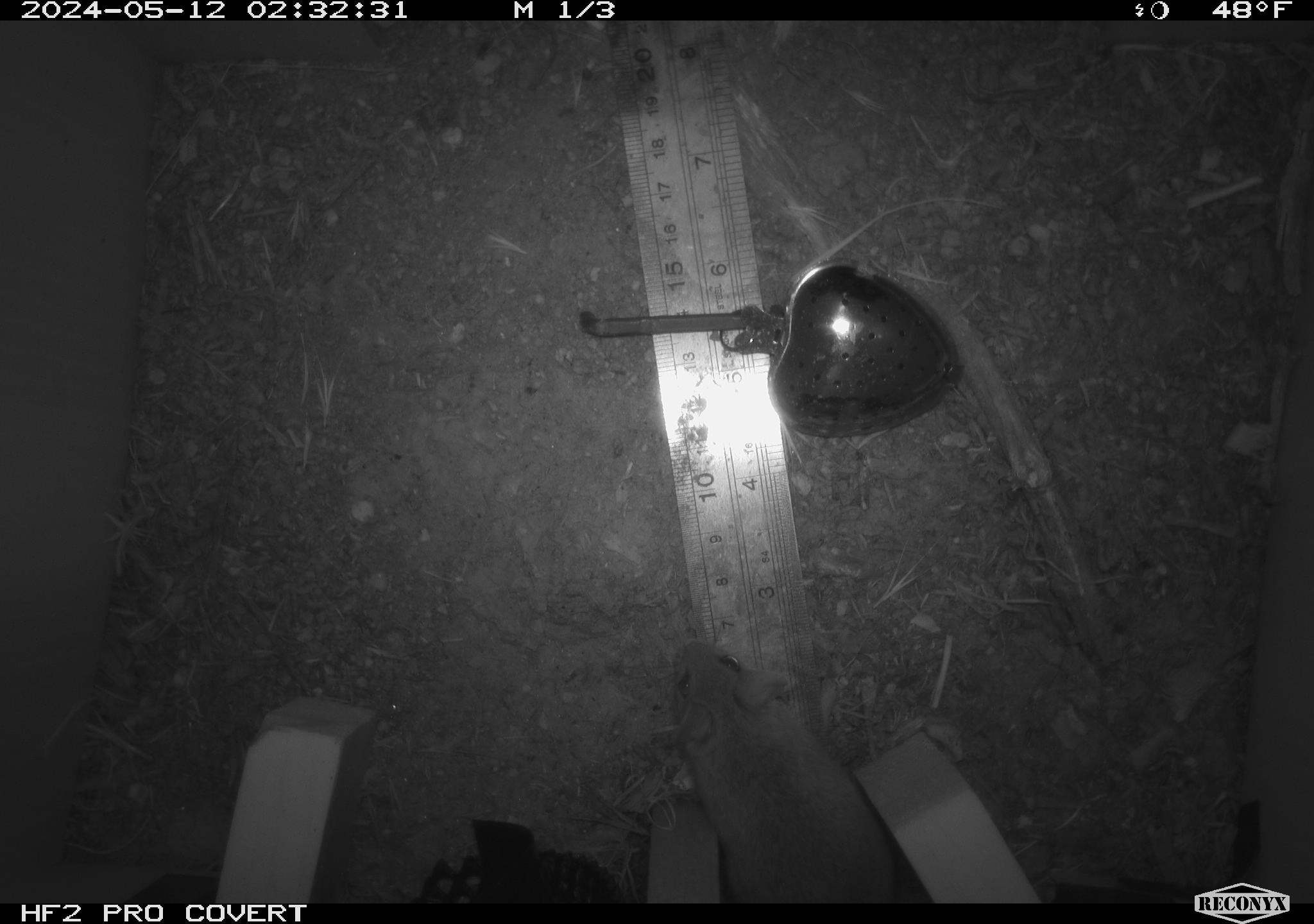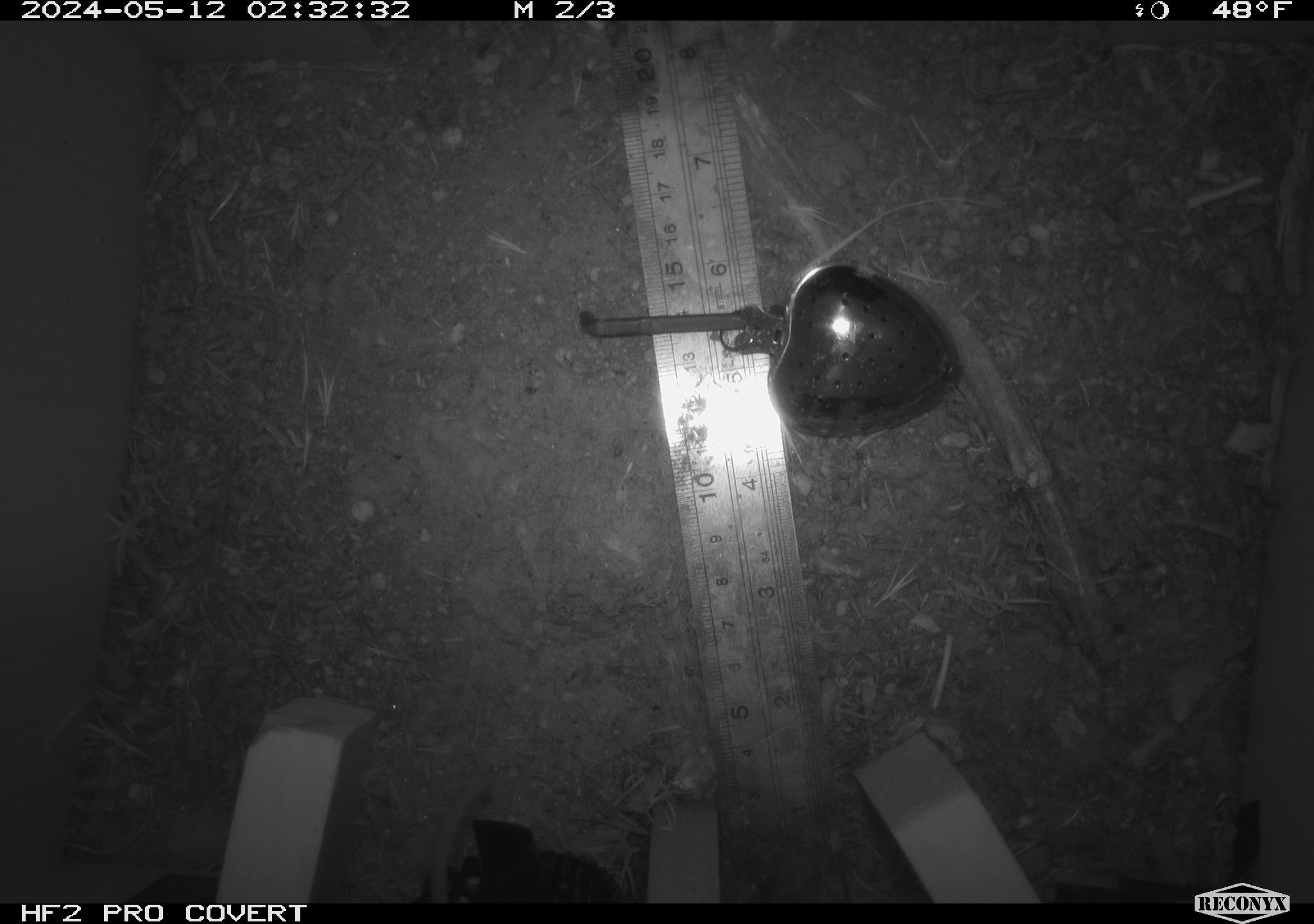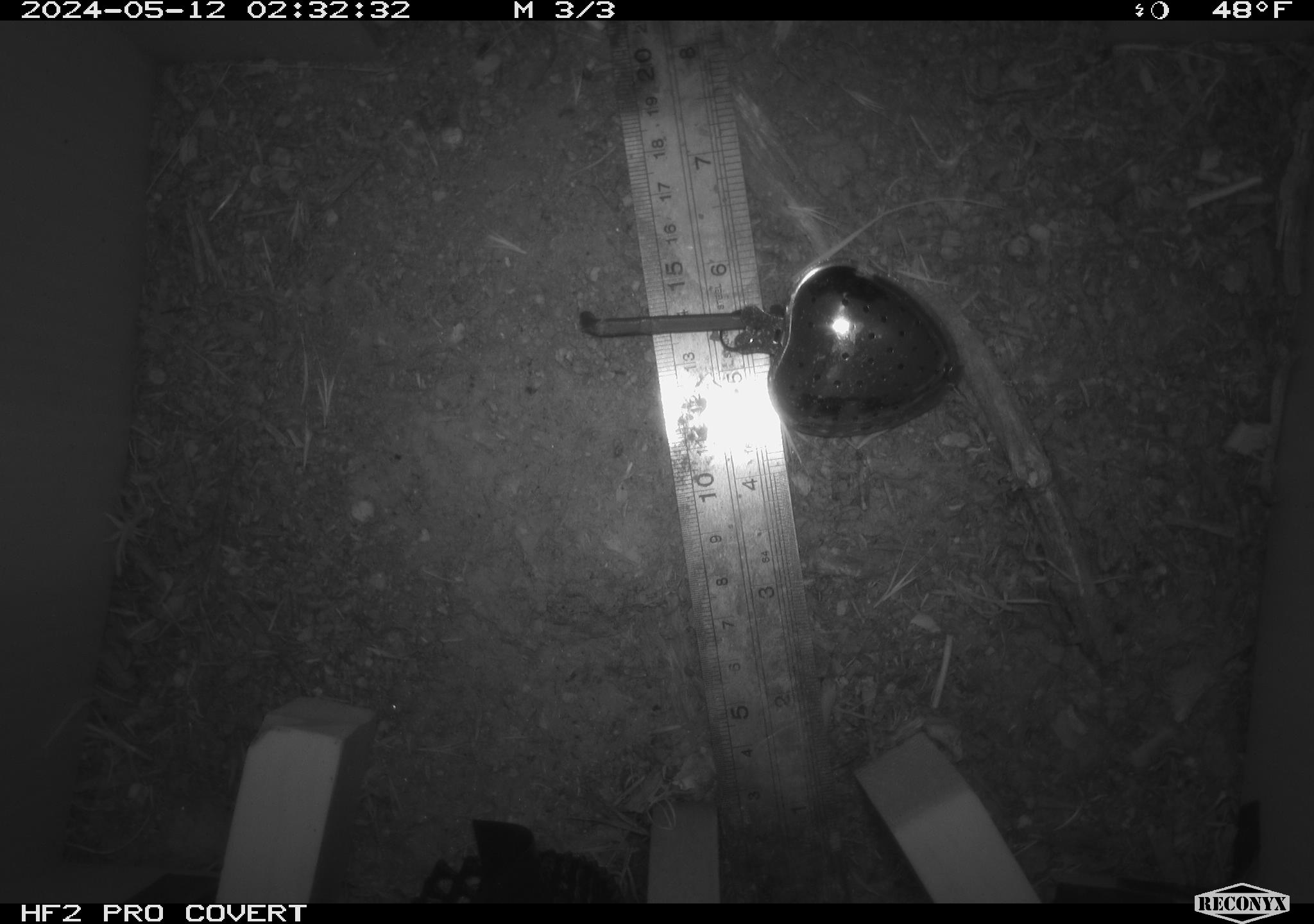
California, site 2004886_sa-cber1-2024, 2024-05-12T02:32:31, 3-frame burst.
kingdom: Animalia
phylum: Chordata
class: Mammalia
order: Rodentia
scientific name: Rodentia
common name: mouse species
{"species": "mouse species (Rodentia)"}